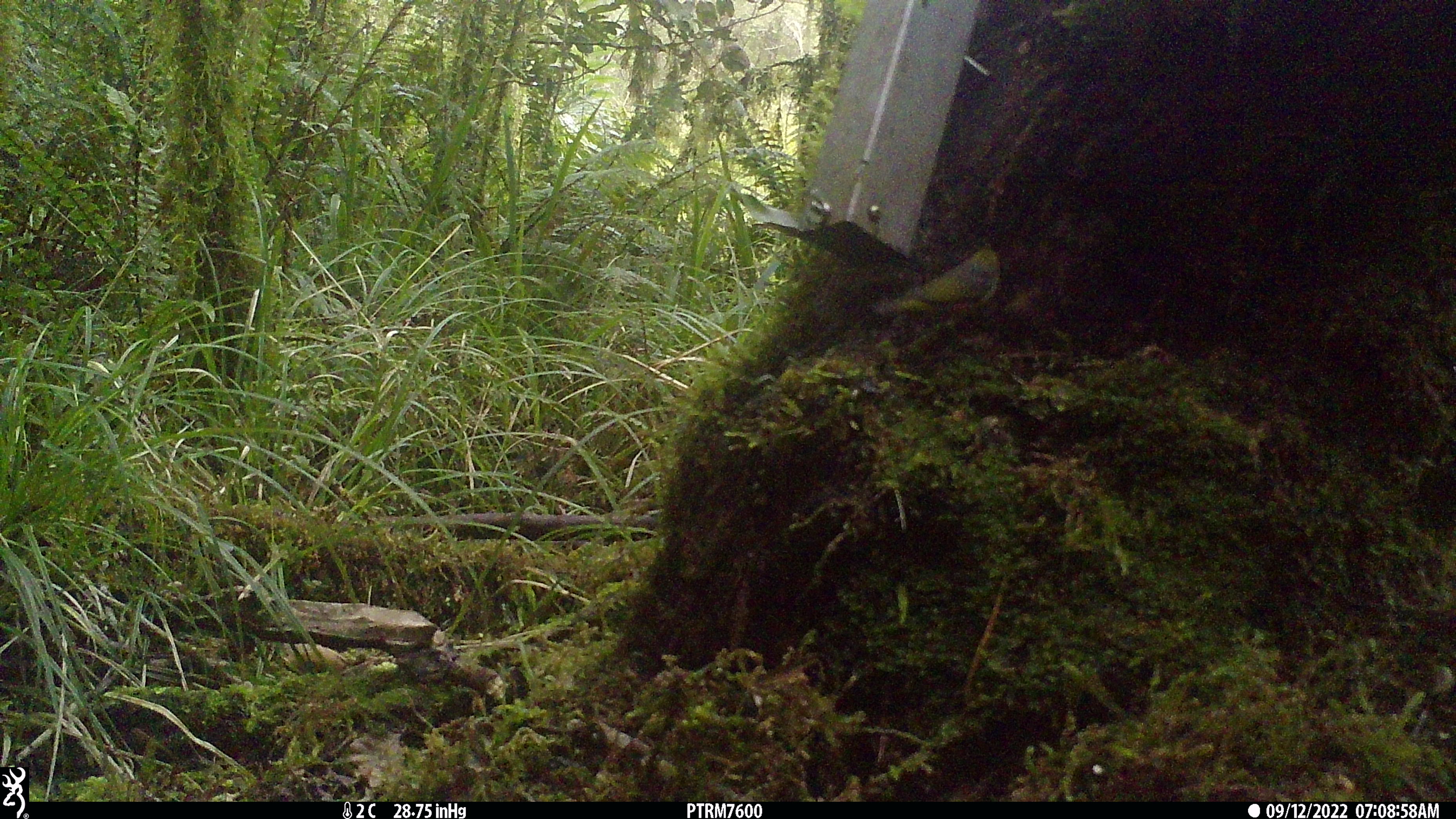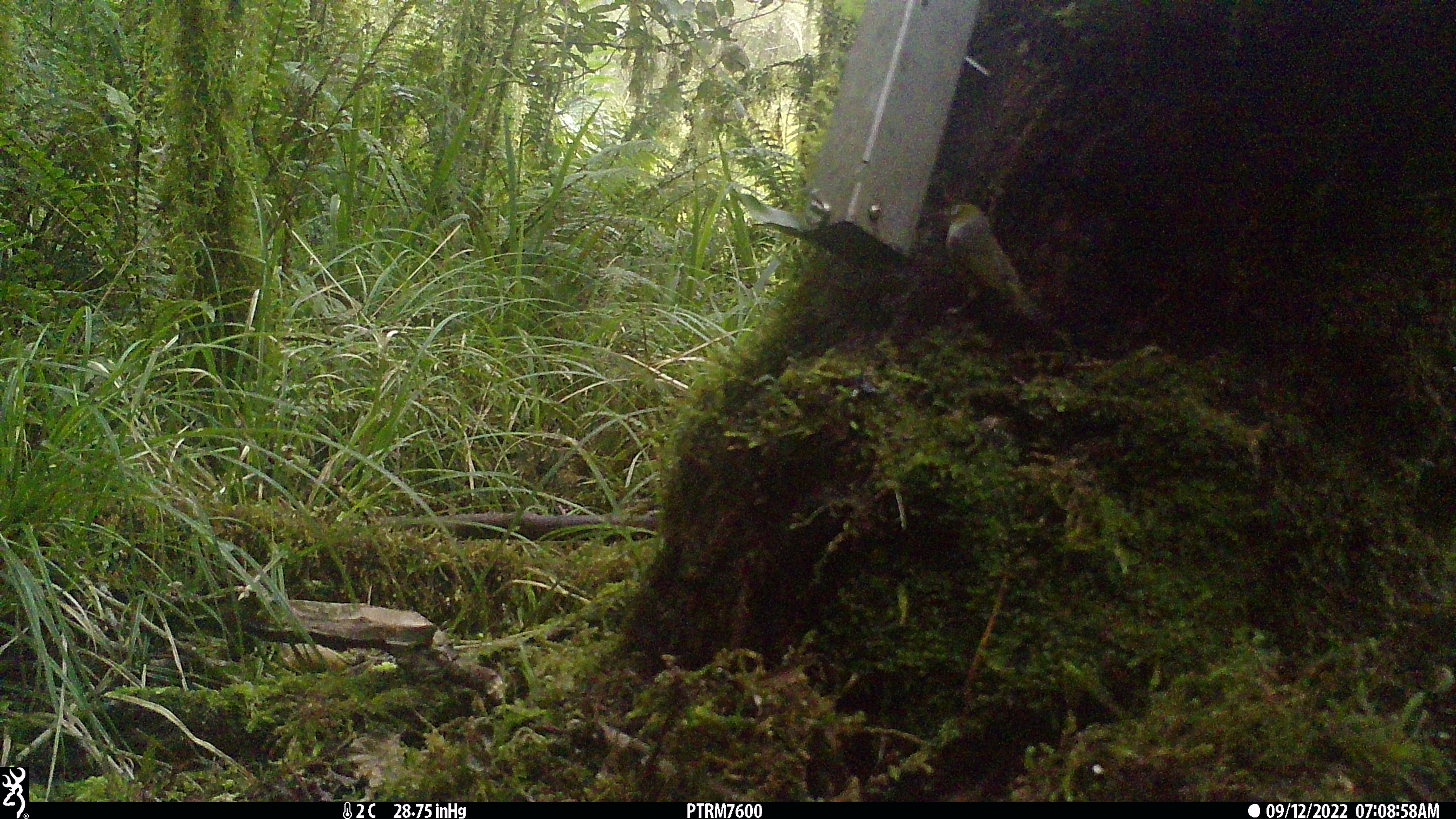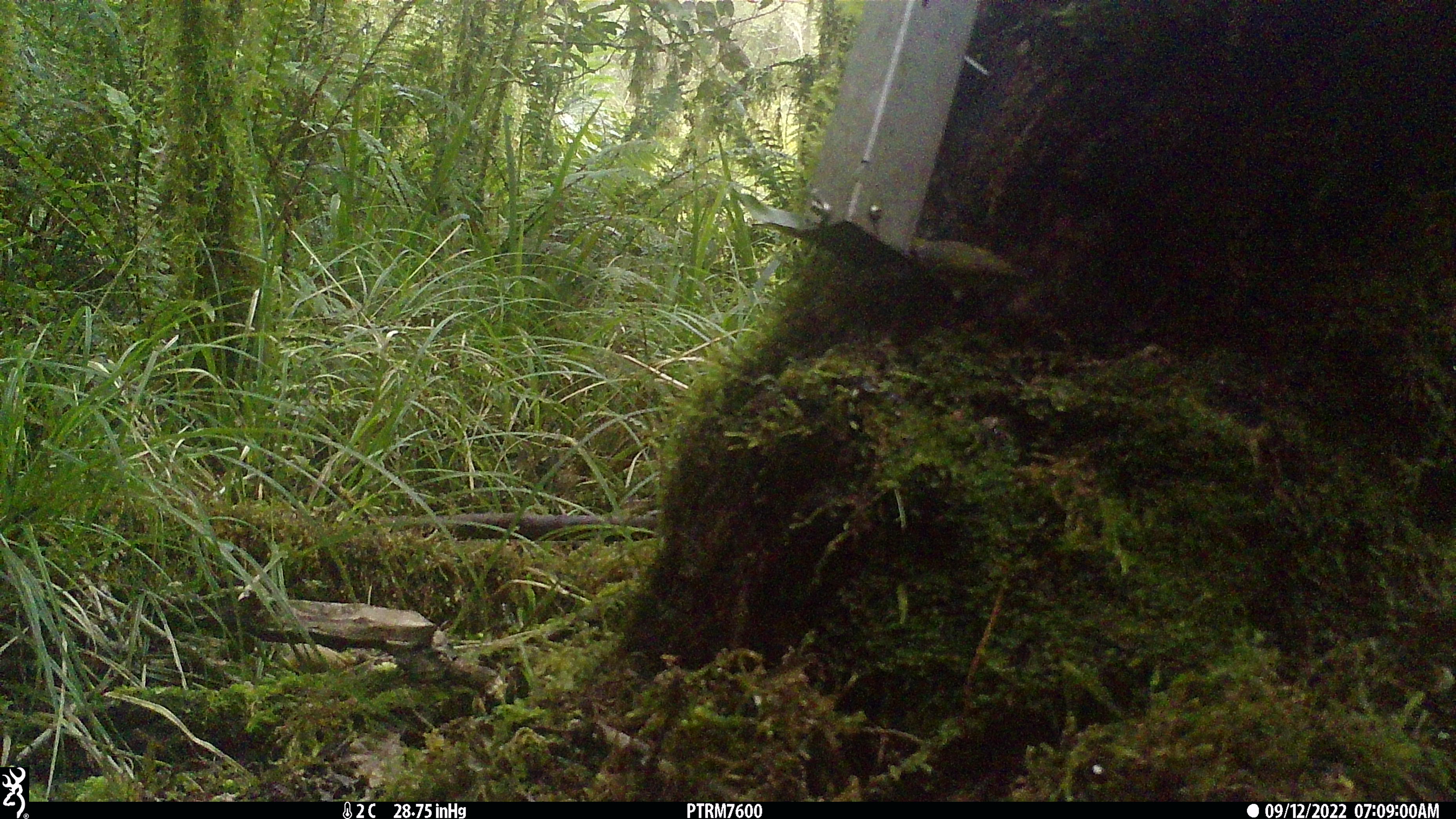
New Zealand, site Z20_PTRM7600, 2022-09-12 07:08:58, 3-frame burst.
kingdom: Animalia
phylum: Chordata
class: Aves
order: Passeriformes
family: Zosteropidae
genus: Zosterops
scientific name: Zosterops lateralis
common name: silvereye